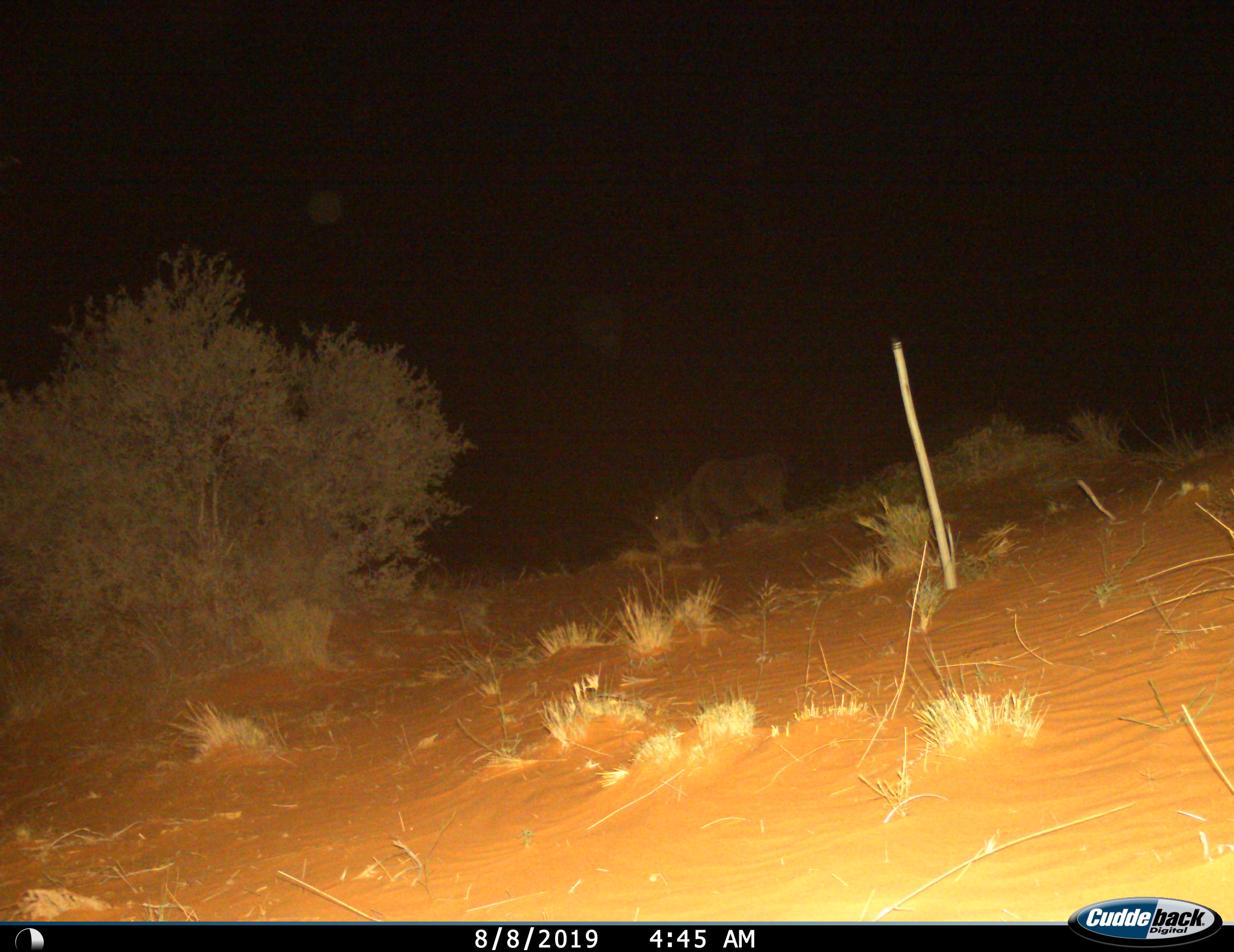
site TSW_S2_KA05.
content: unidentified animal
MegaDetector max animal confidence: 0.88